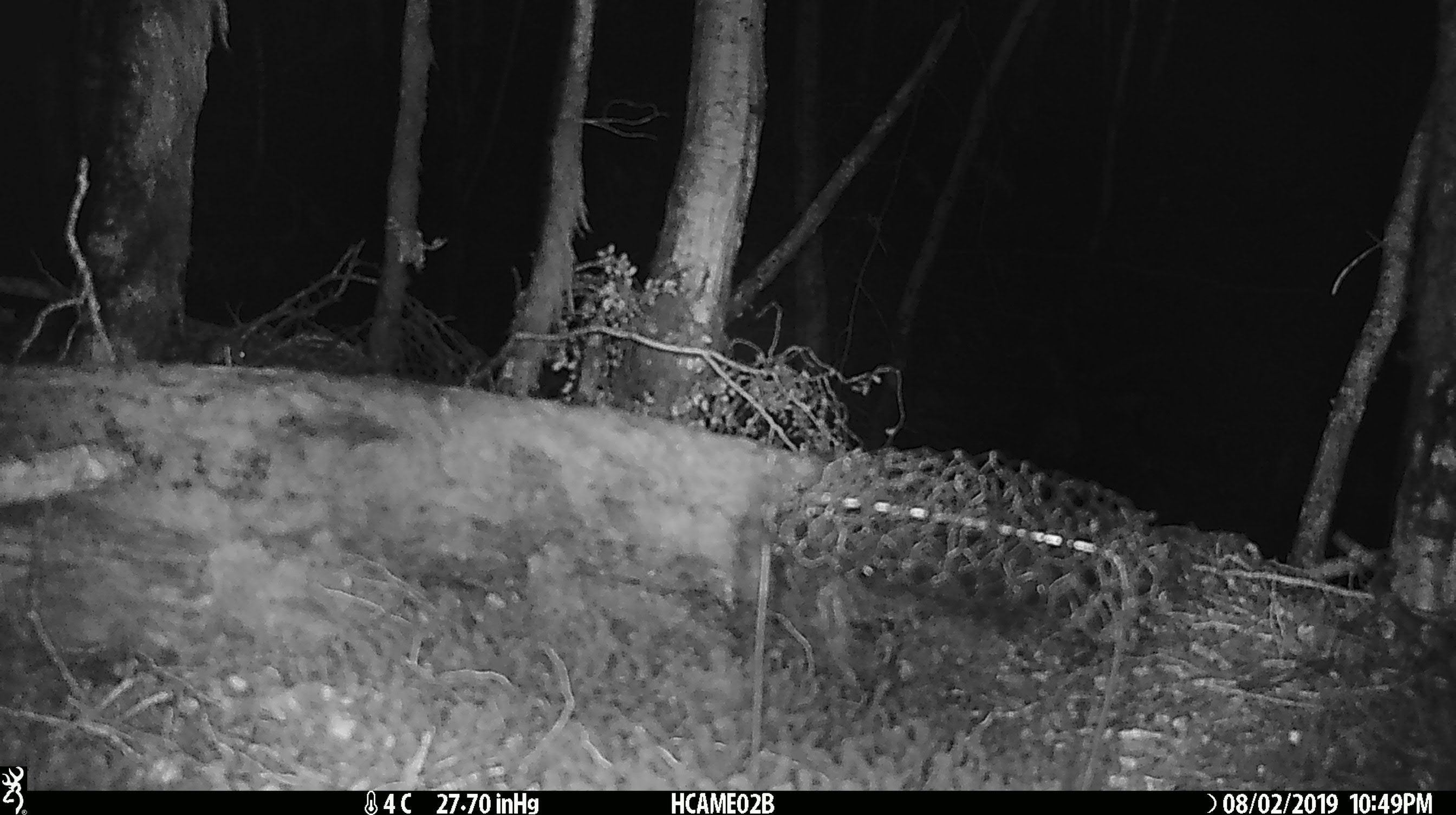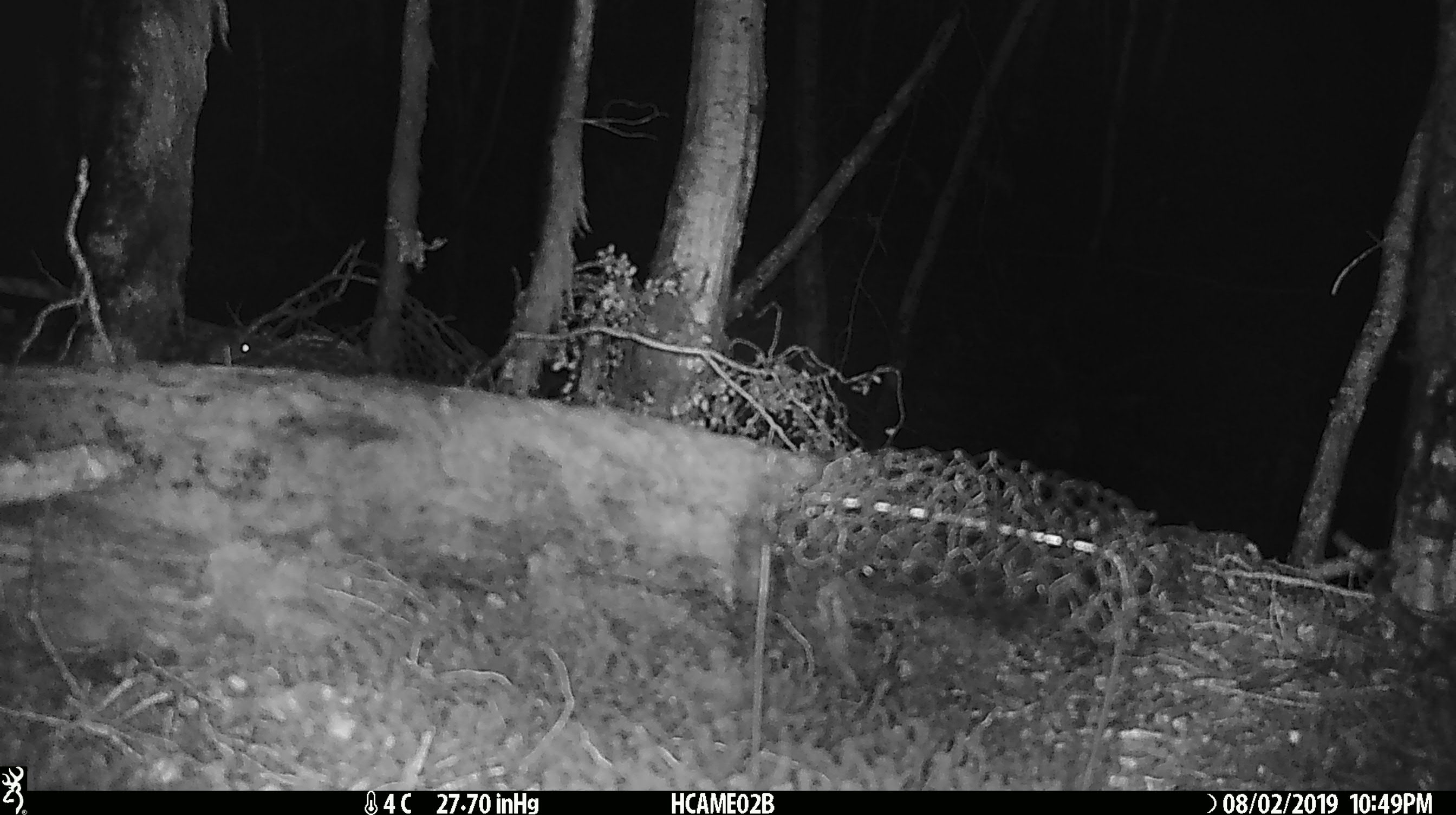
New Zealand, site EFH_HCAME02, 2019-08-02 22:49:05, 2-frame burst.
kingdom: Animalia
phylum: Chordata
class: Mammalia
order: Rodentia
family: Muridae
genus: Mus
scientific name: Mus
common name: mouse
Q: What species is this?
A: Mouse (Mus).